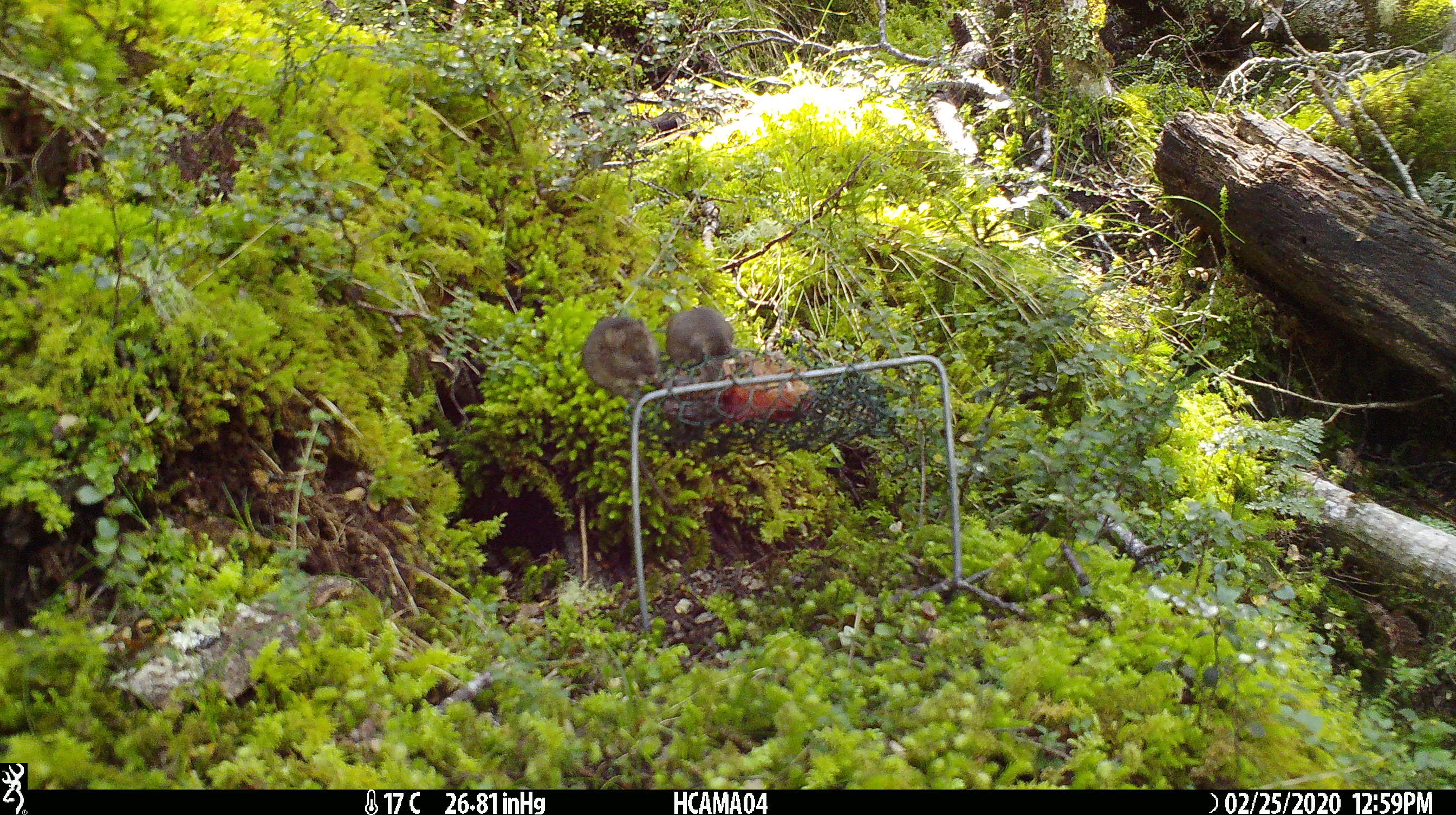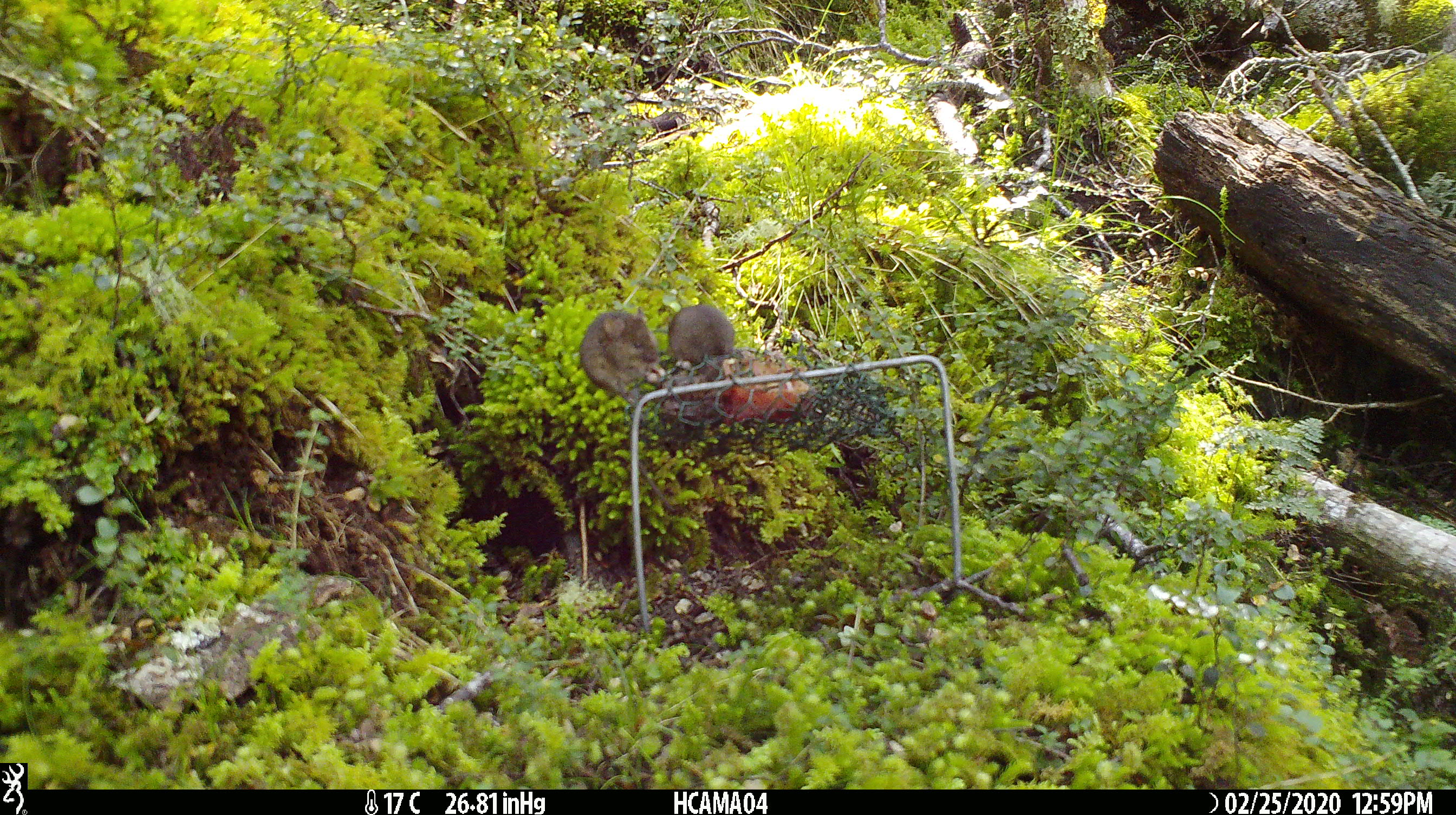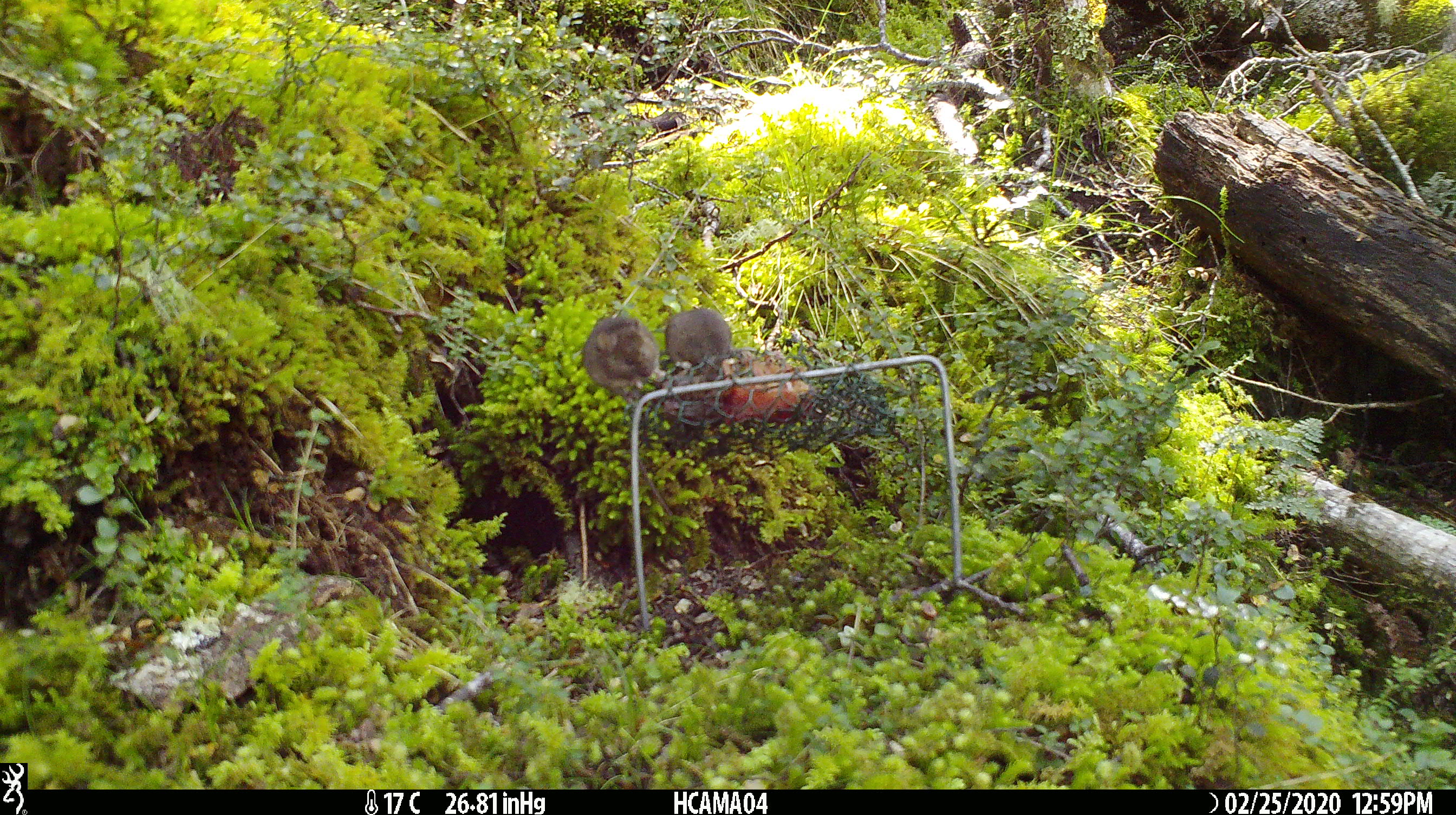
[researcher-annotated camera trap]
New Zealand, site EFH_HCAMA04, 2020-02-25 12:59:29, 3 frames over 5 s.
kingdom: Animalia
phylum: Chordata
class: Mammalia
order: Rodentia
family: Muridae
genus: Mus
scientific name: Mus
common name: mouse